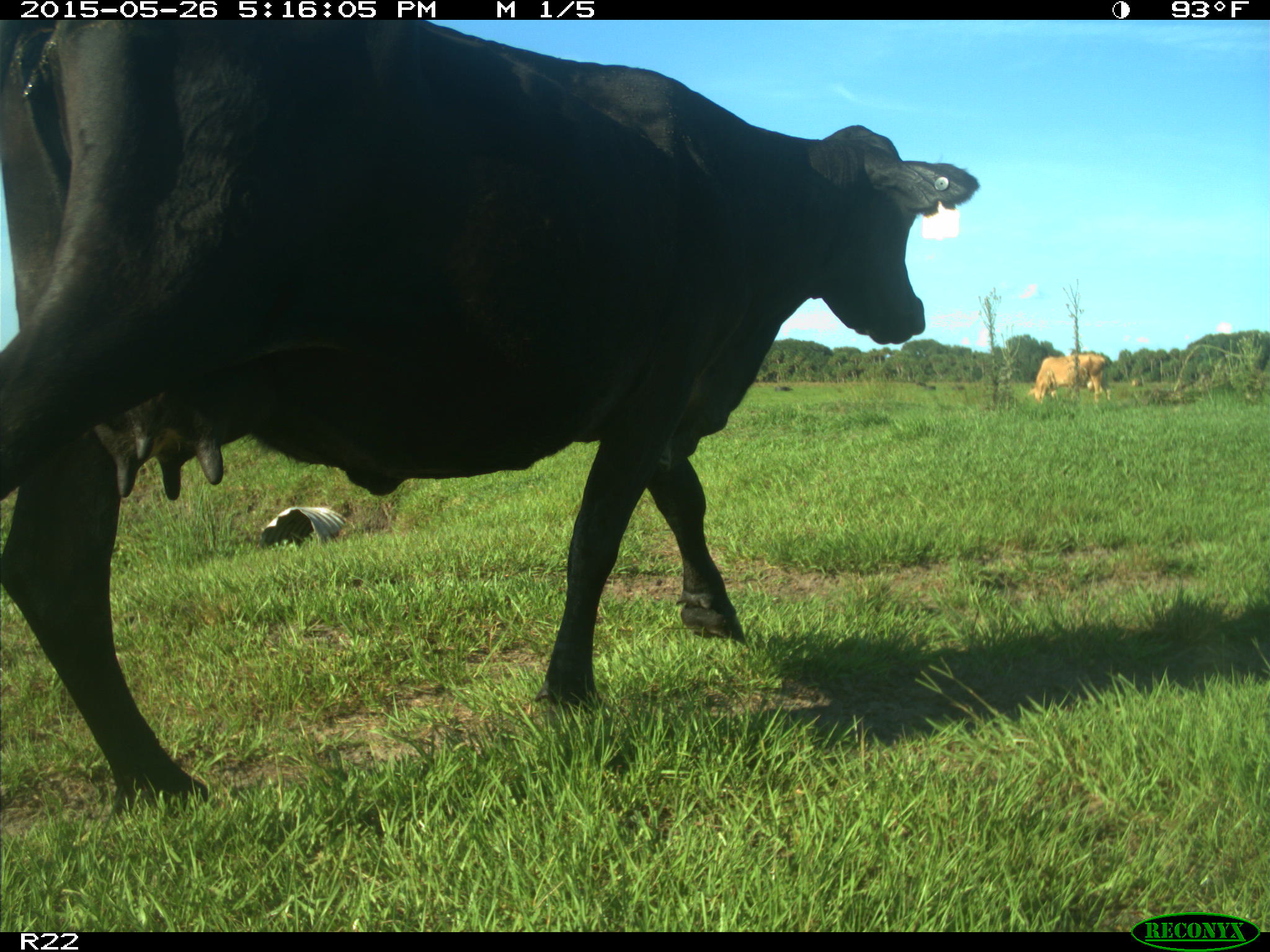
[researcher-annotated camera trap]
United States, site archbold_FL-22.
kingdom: Animalia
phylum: Chordata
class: Mammalia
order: Artiodactyla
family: Bovidae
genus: Bos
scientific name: Bos taurus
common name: domestic cow